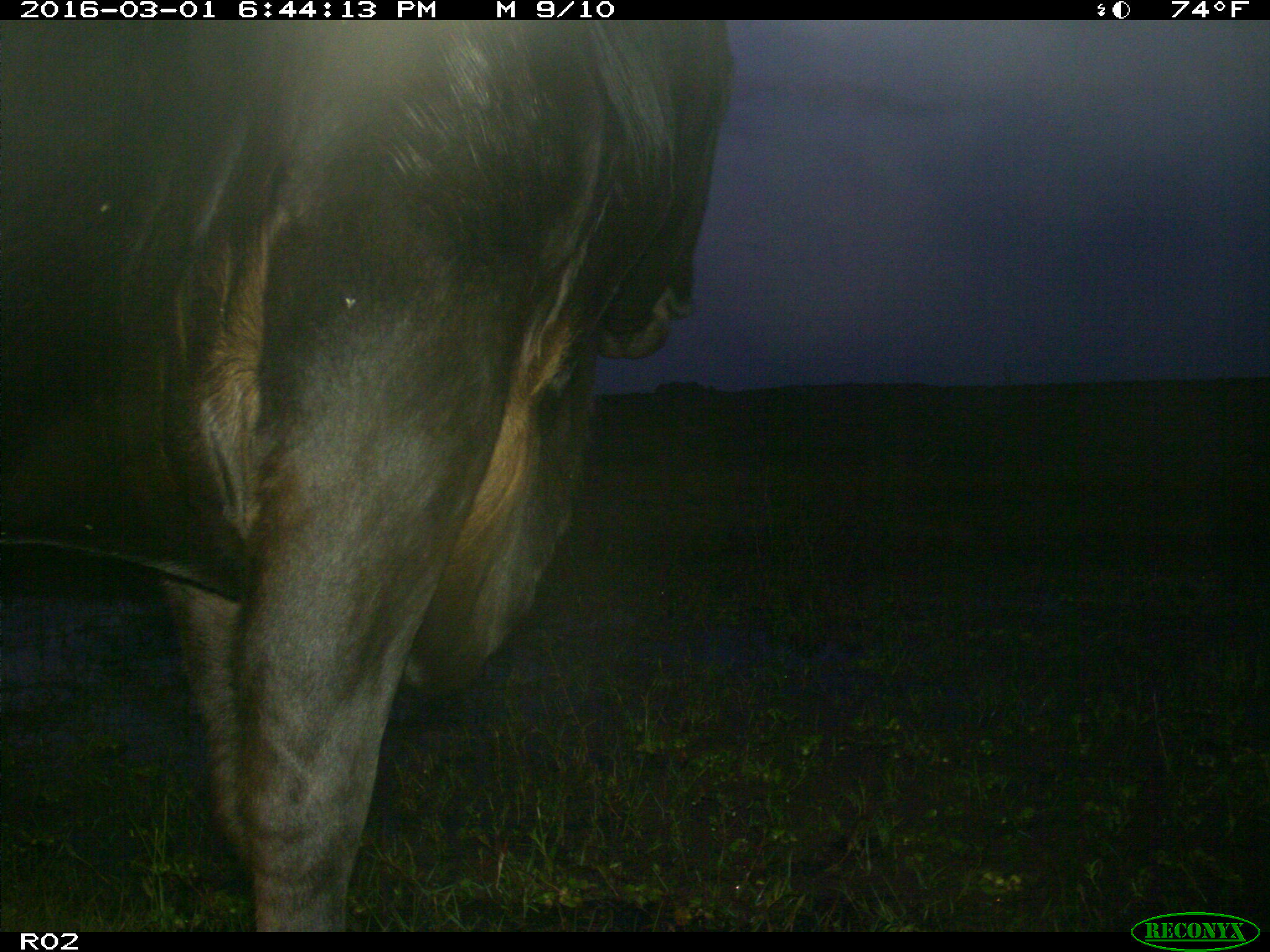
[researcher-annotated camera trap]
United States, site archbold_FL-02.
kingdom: Animalia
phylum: Chordata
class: Mammalia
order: Artiodactyla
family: Bovidae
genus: Bos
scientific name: Bos taurus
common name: domestic cow